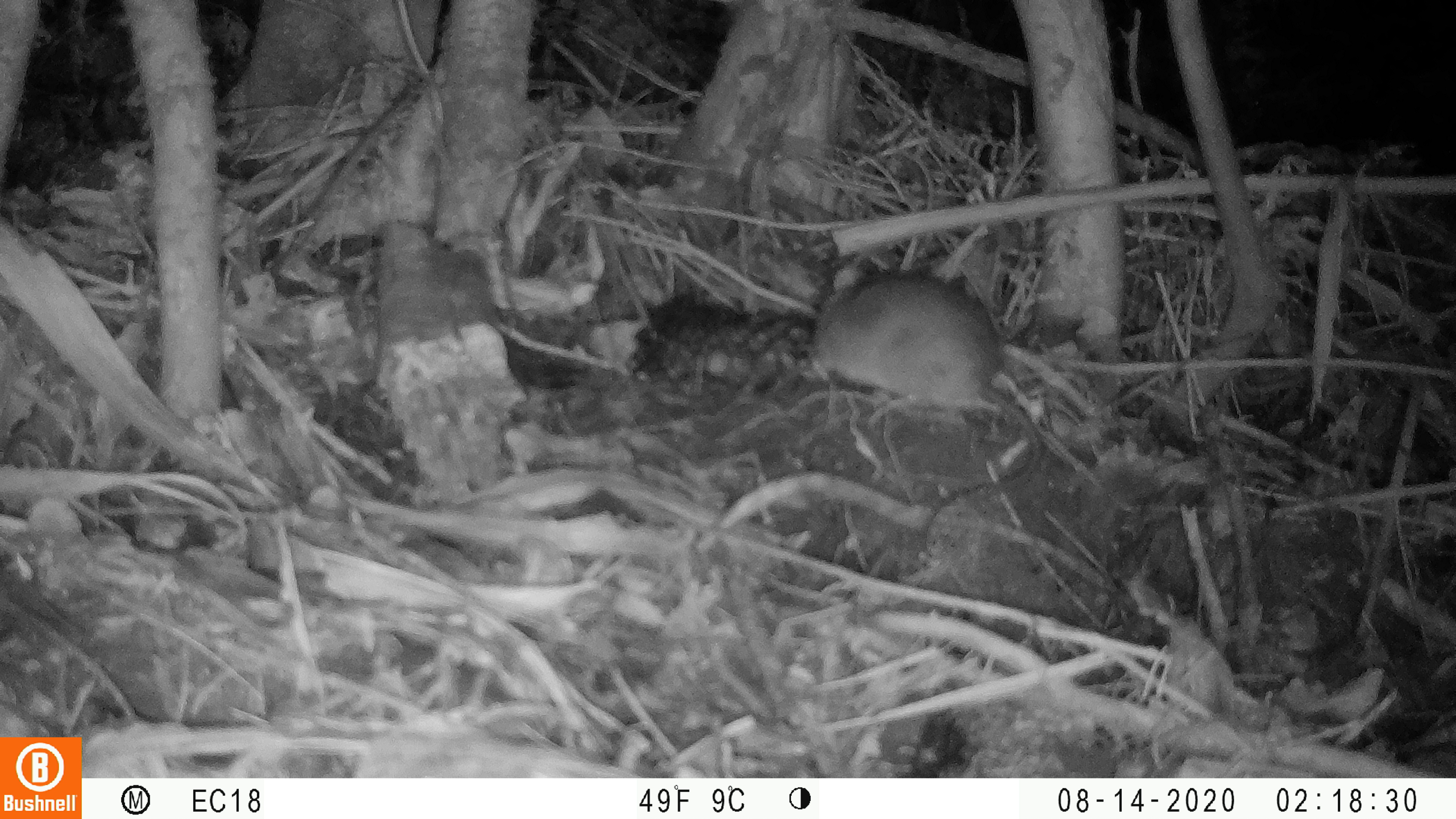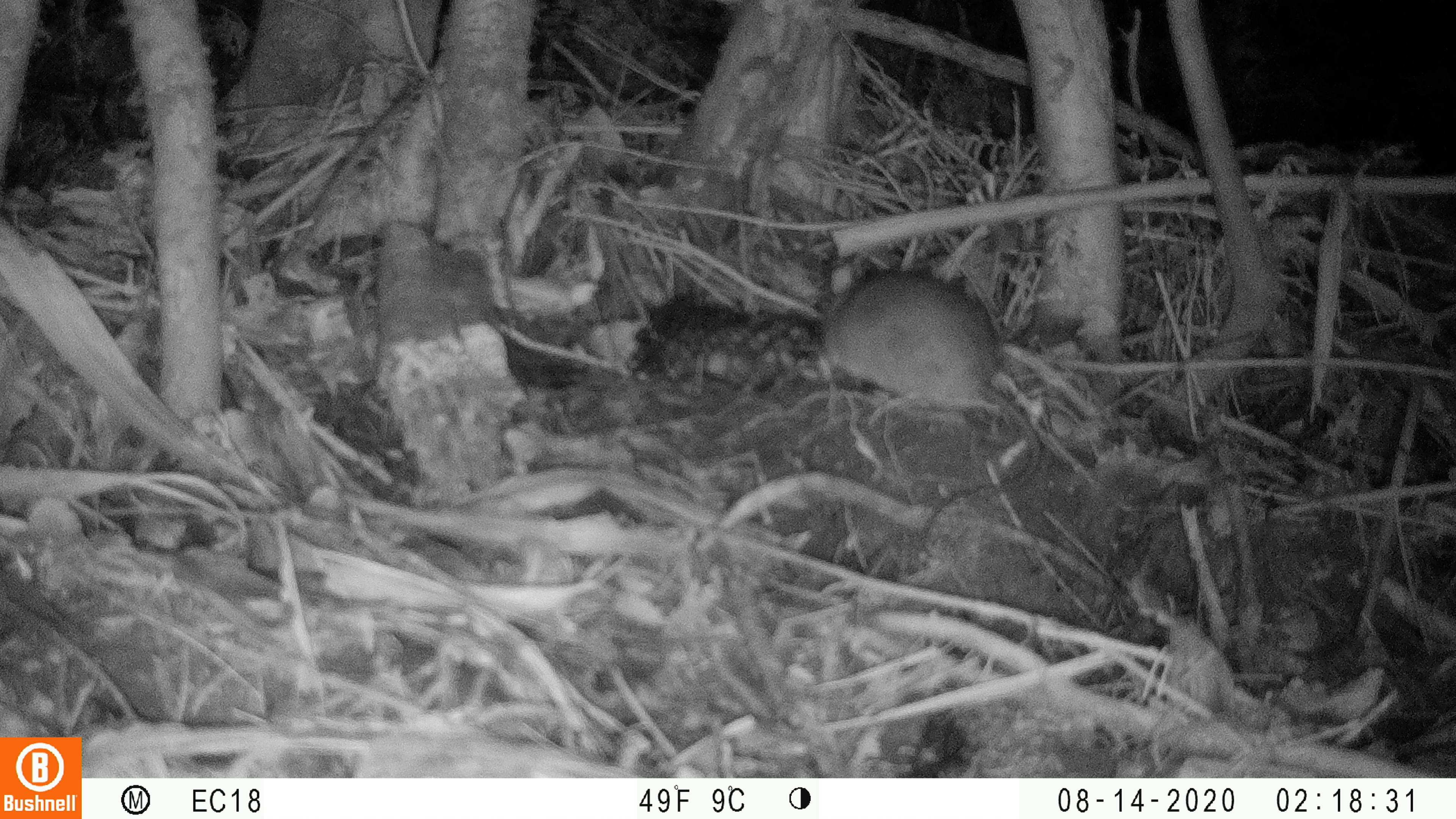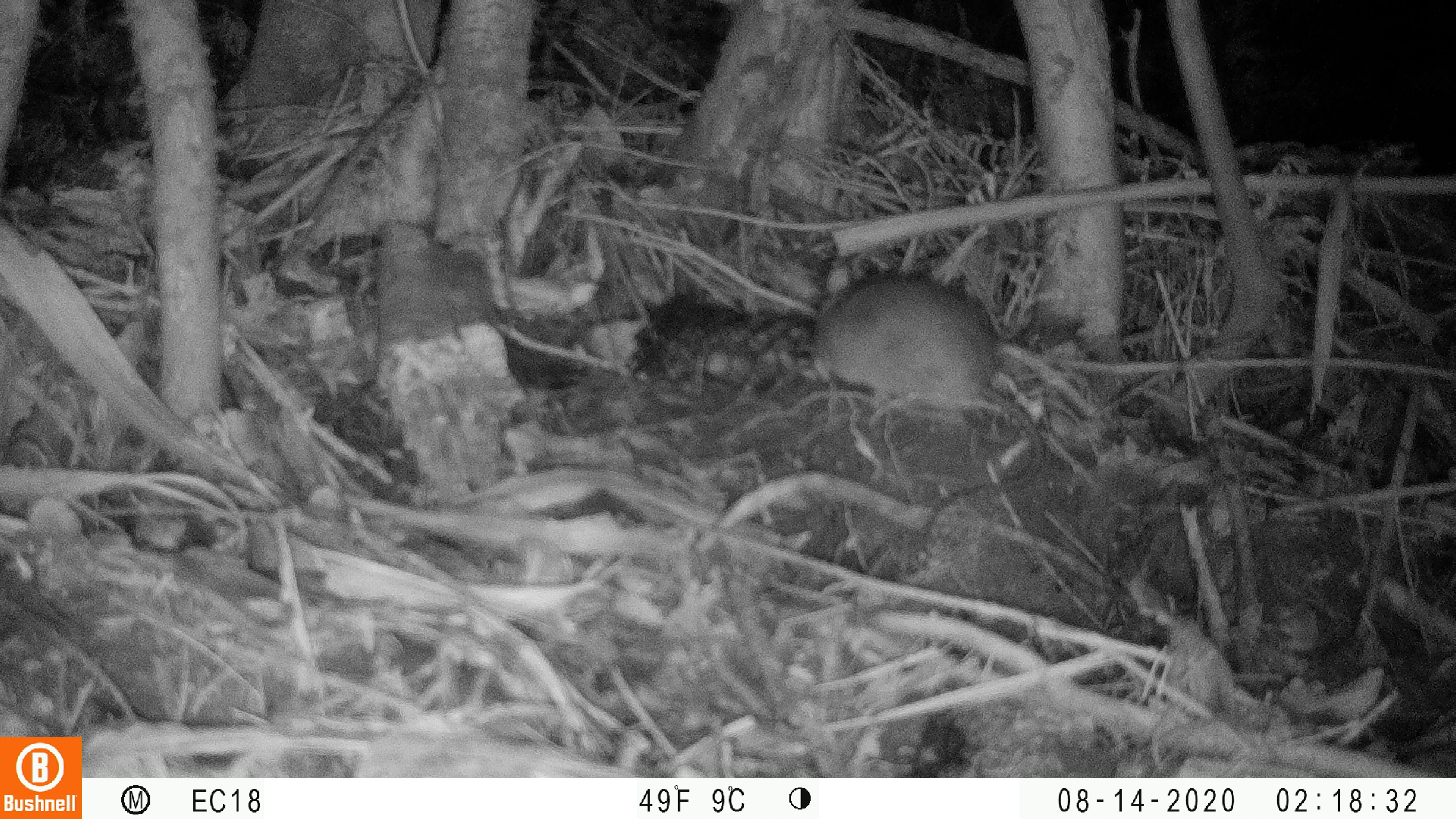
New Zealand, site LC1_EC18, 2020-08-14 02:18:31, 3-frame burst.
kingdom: Animalia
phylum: Chordata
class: Mammalia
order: Rodentia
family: Muridae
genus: Rattus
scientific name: Rattus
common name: rat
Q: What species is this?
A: Rat (Rattus).